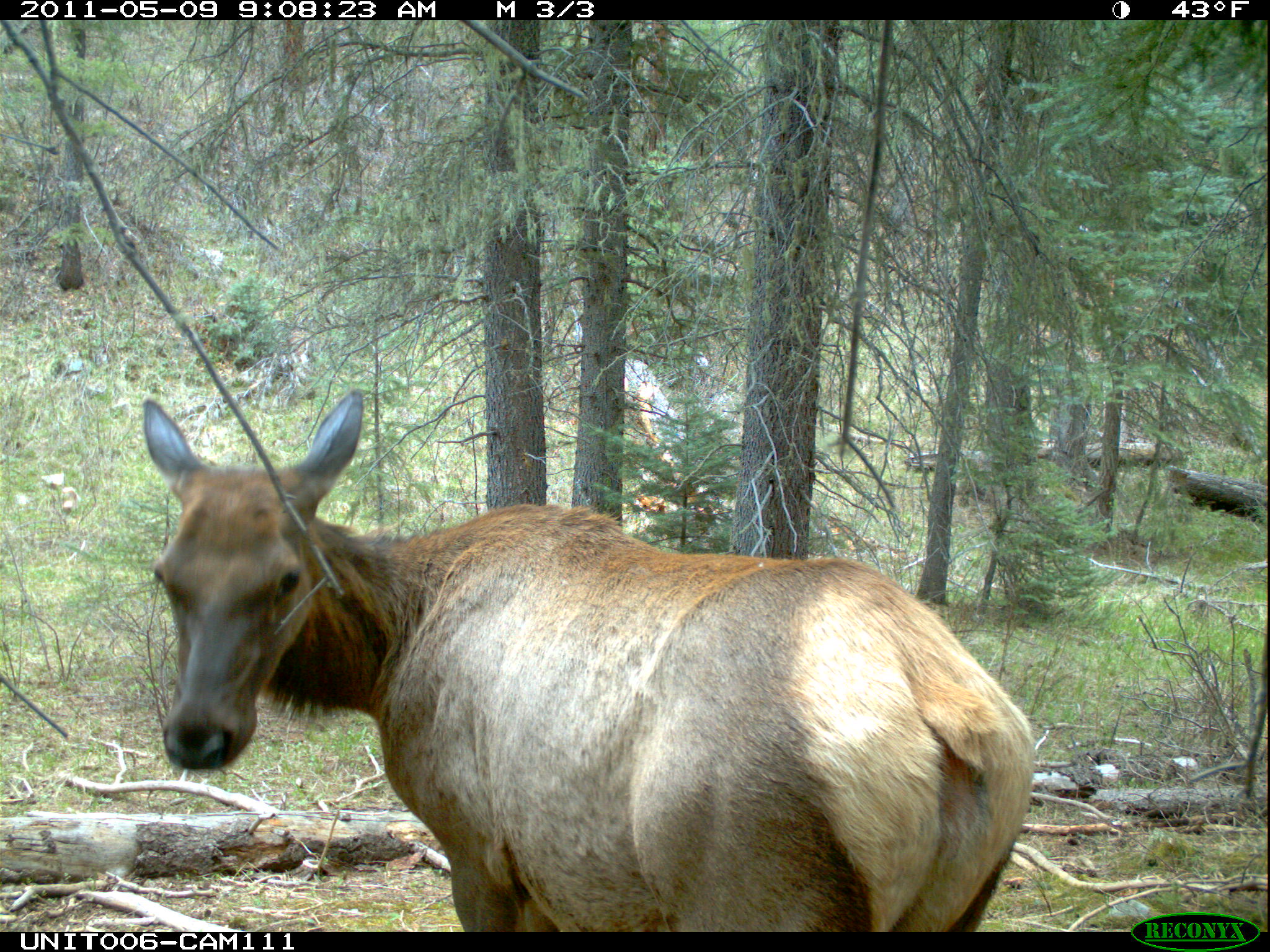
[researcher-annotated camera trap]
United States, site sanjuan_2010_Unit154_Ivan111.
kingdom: Animalia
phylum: Chordata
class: Mammalia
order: Artiodactyla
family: Cervidae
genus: Cervus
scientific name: Cervus elaphus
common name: red deer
Cervus elaphus (red deer).